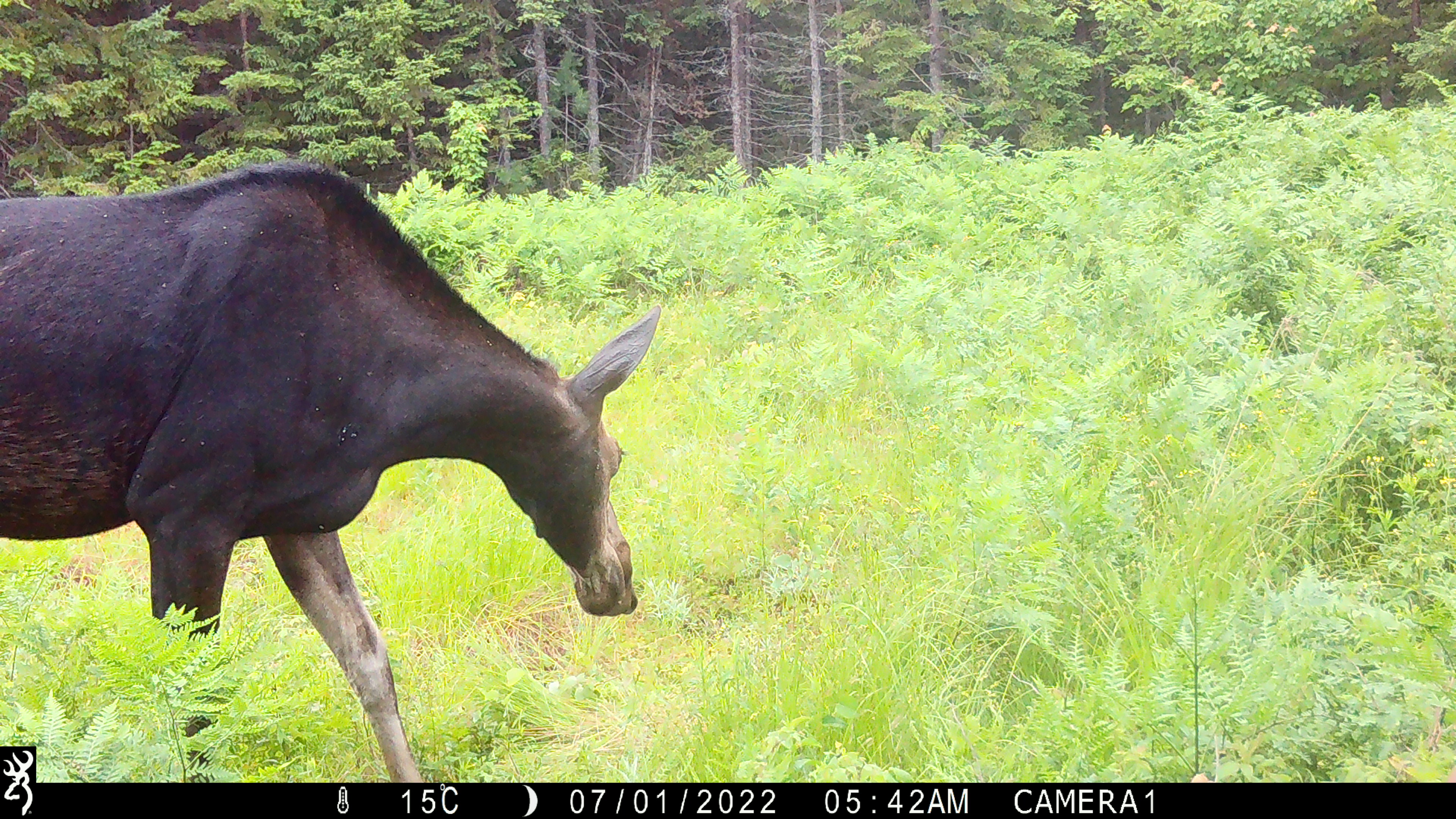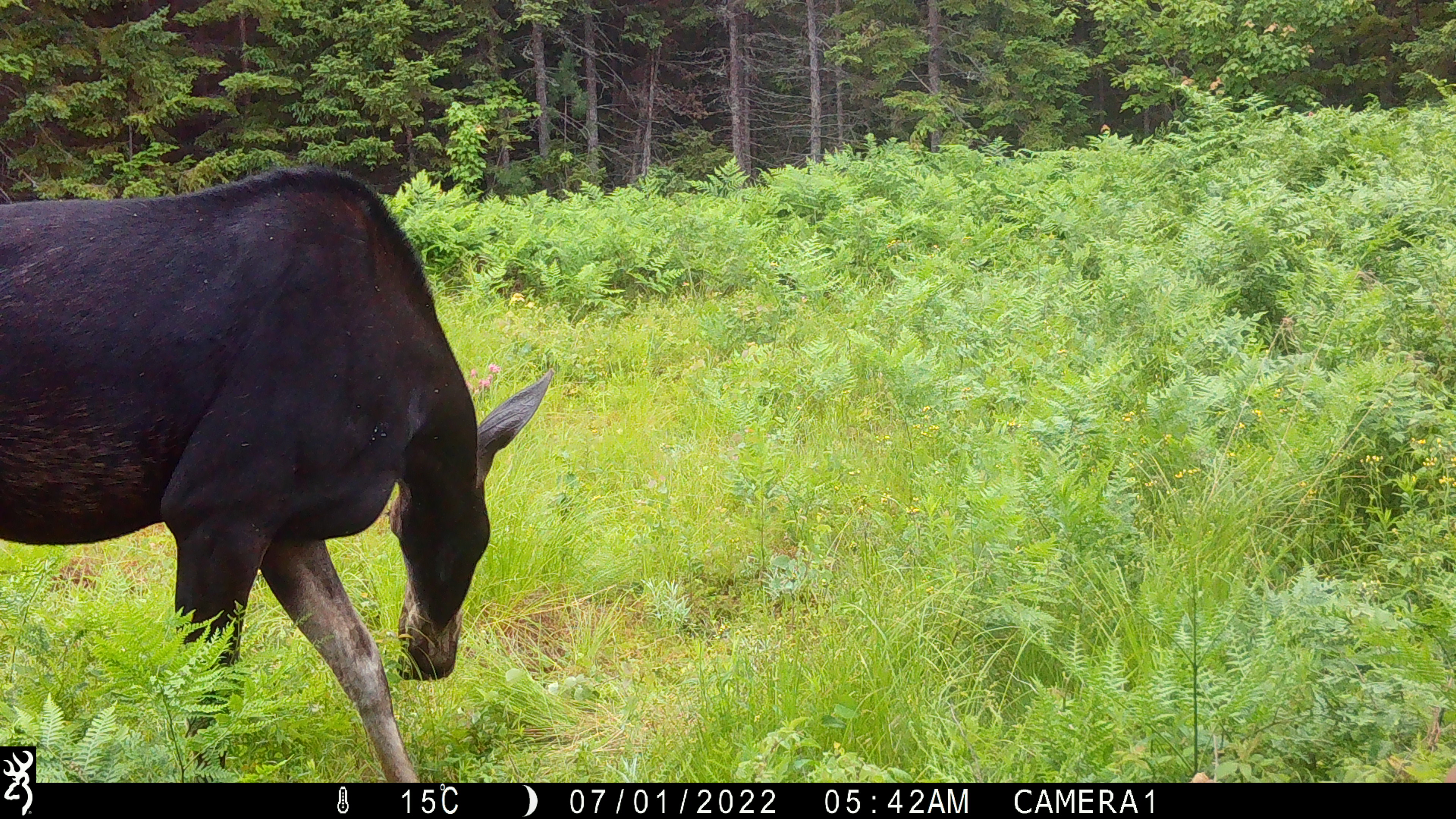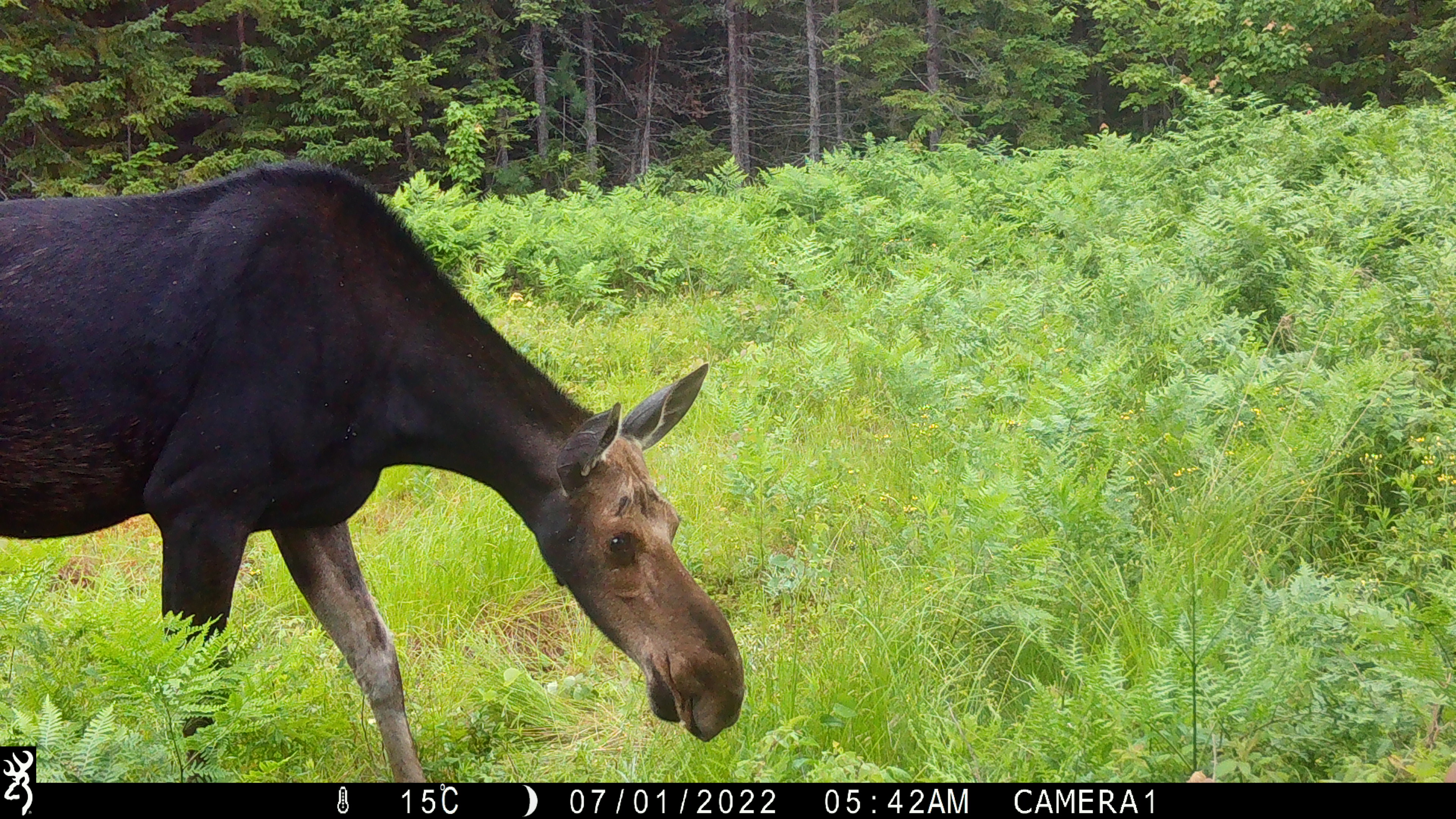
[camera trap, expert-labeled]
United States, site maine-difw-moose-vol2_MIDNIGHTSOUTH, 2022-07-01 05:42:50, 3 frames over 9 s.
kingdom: Animalia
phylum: Chordata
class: Mammalia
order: Artiodactyla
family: Cervidae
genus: Alces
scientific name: Alces alces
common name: moose